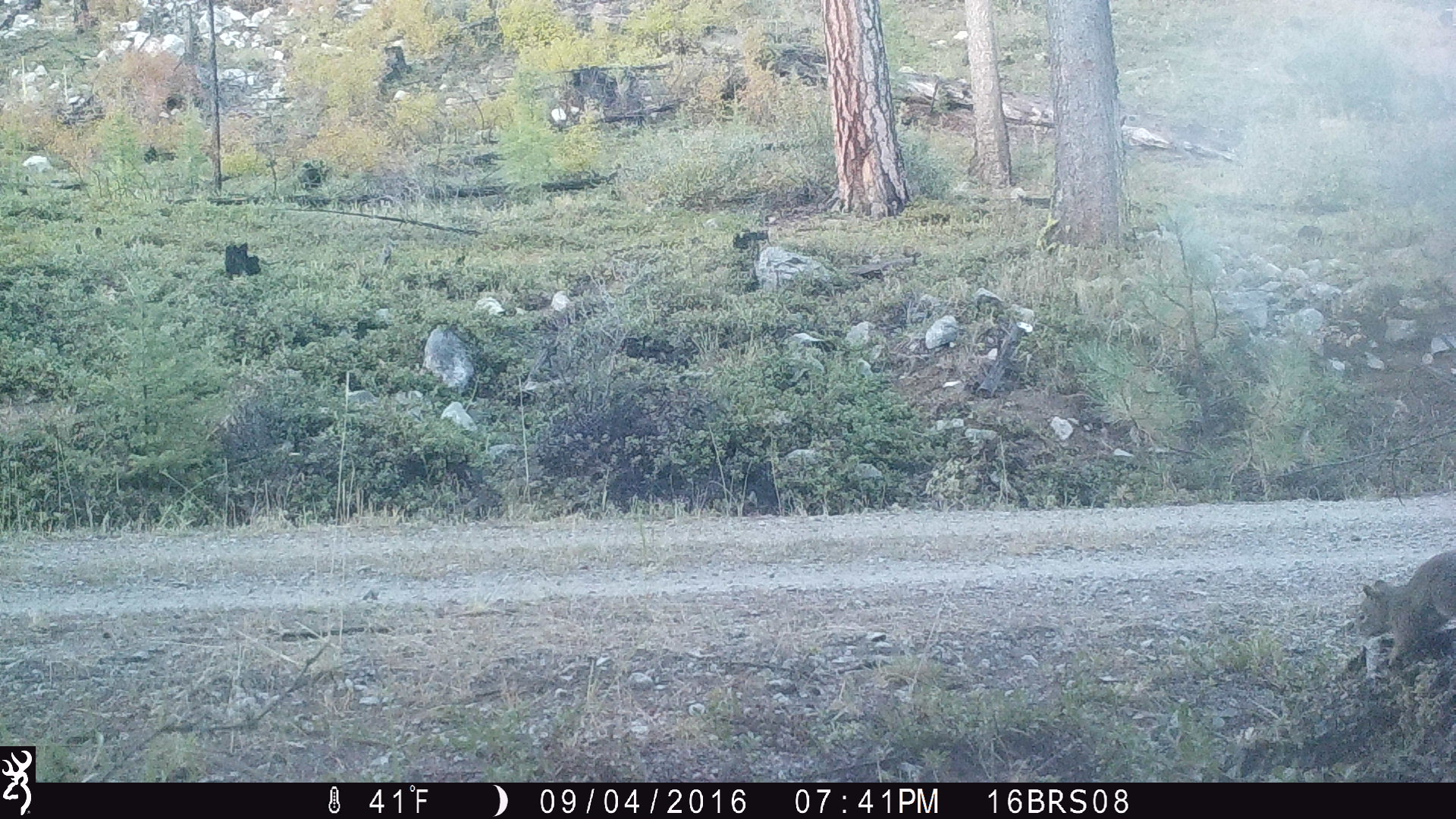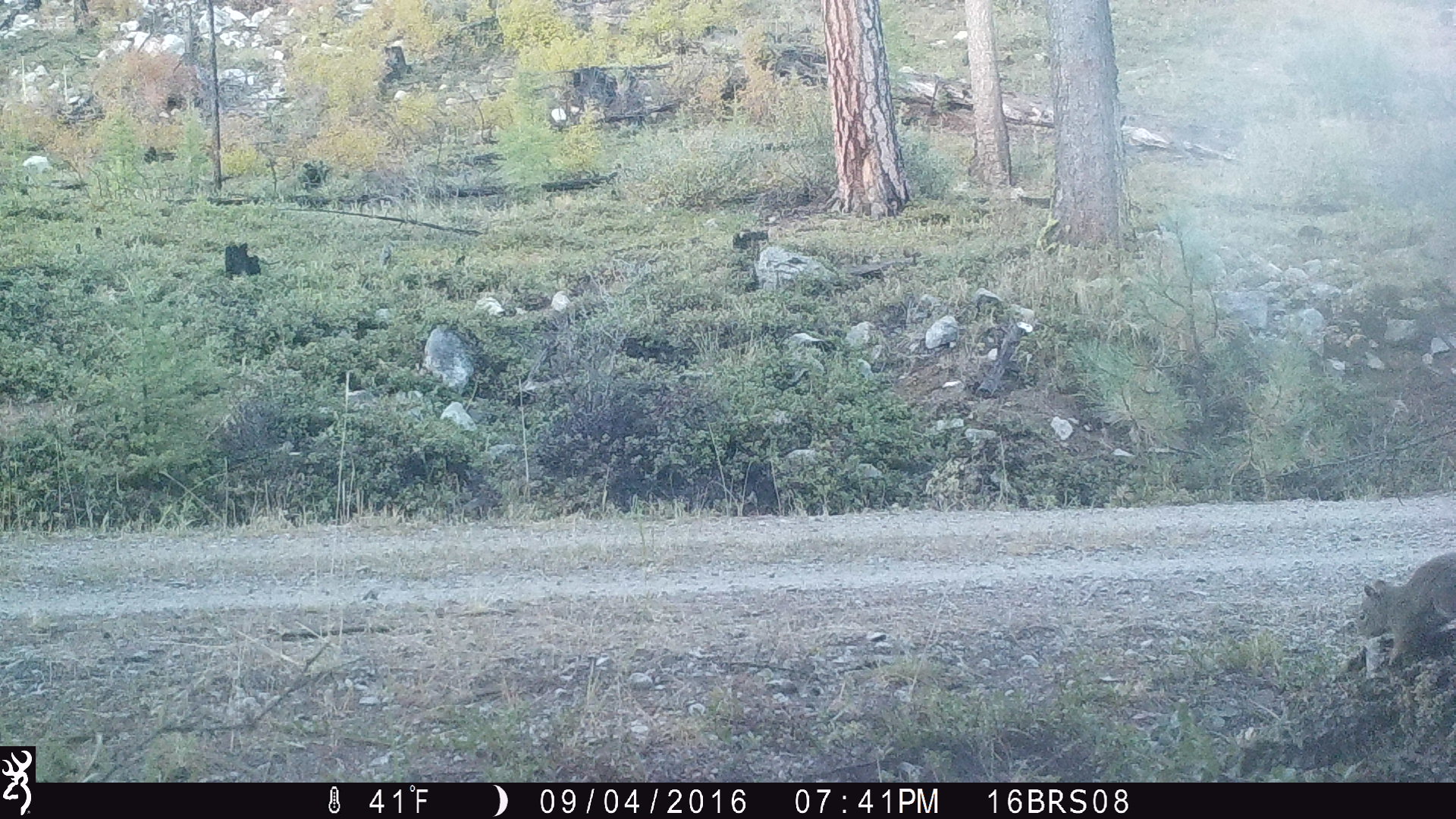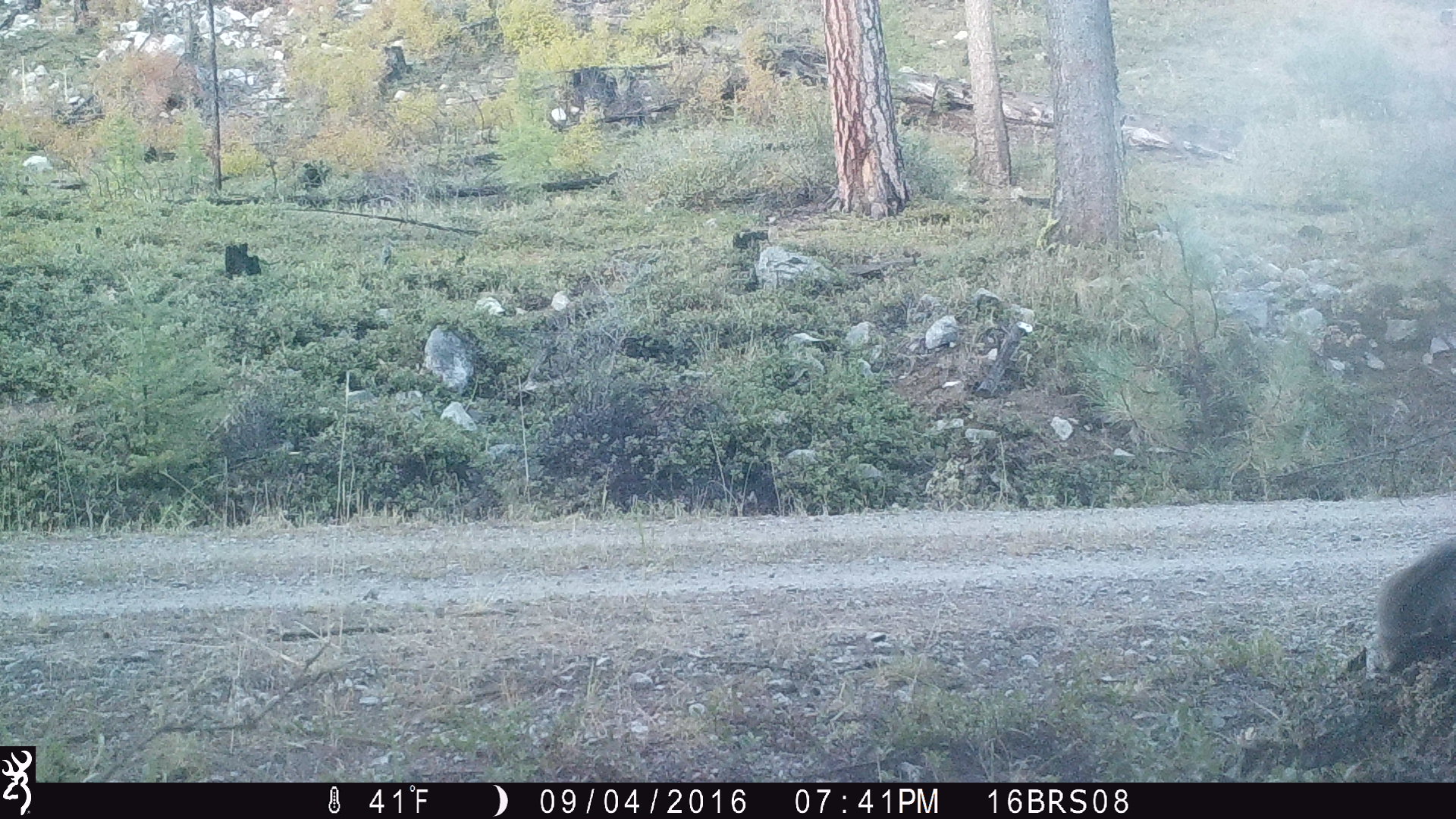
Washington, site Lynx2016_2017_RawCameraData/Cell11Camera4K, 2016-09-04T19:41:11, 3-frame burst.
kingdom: Animalia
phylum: Chordata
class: Mammalia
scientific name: Mammalia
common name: small mammal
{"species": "small mammal (Mammalia)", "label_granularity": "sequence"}